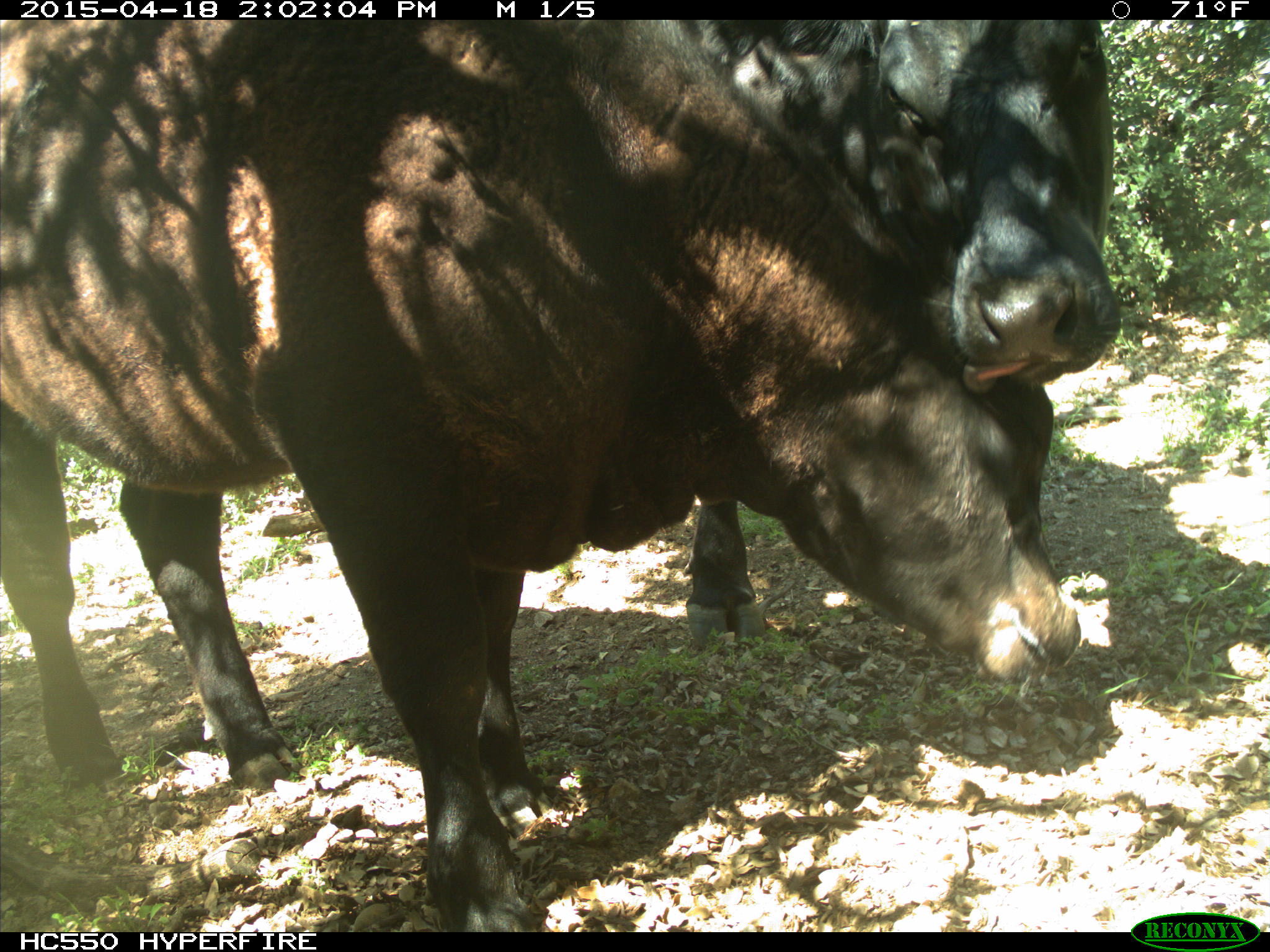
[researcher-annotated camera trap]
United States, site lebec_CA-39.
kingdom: Animalia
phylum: Chordata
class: Mammalia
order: Artiodactyla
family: Bovidae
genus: Bos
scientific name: Bos taurus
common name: domestic cow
Bos taurus (domestic cow).